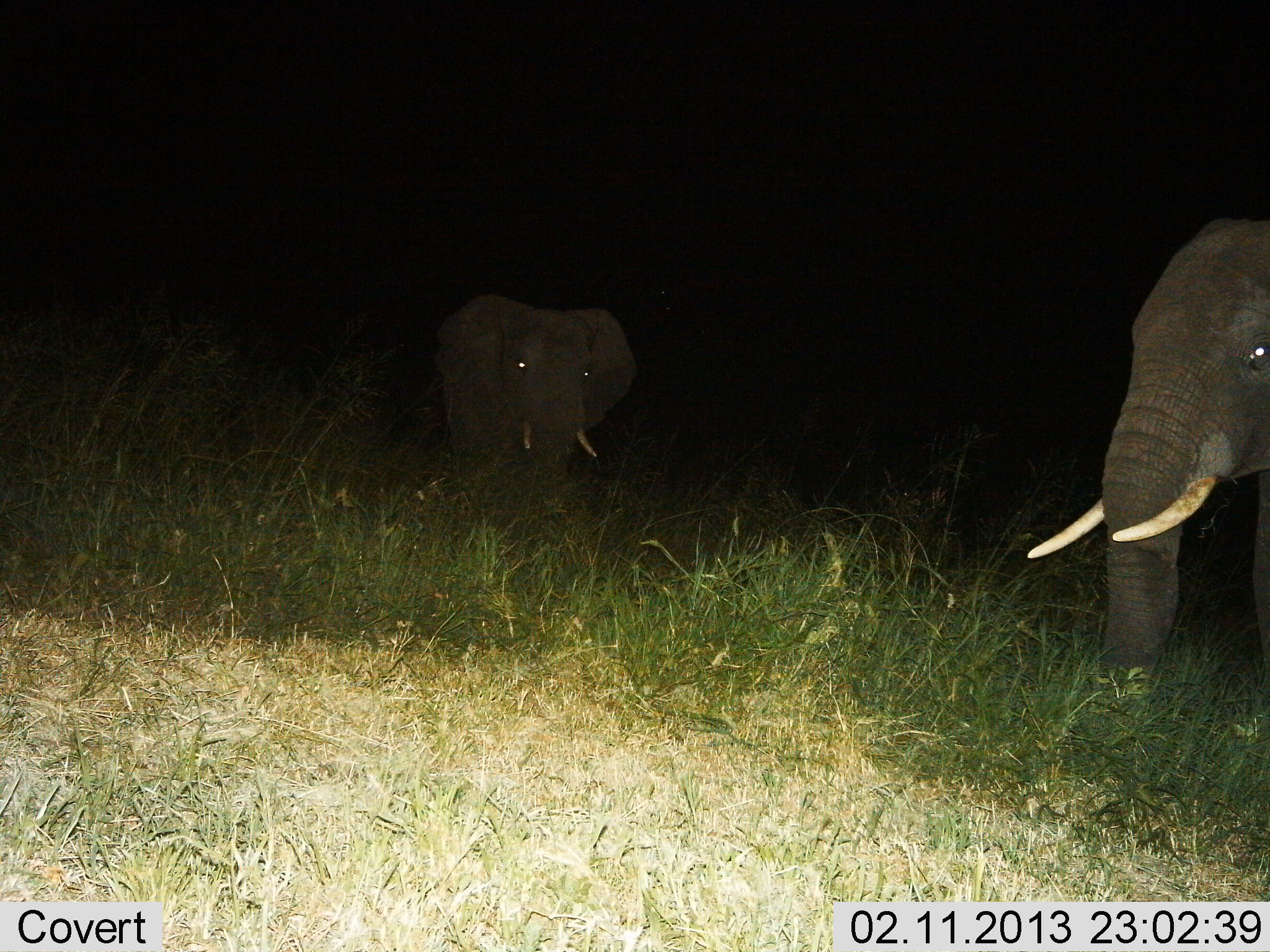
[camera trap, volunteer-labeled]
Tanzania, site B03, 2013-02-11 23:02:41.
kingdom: Animalia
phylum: Chordata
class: Mammalia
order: Proboscidea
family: Elephantidae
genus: Loxodonta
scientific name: Loxodonta africana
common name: african bush elephant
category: elephant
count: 2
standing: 90%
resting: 0%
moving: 5%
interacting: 0%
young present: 0%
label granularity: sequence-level